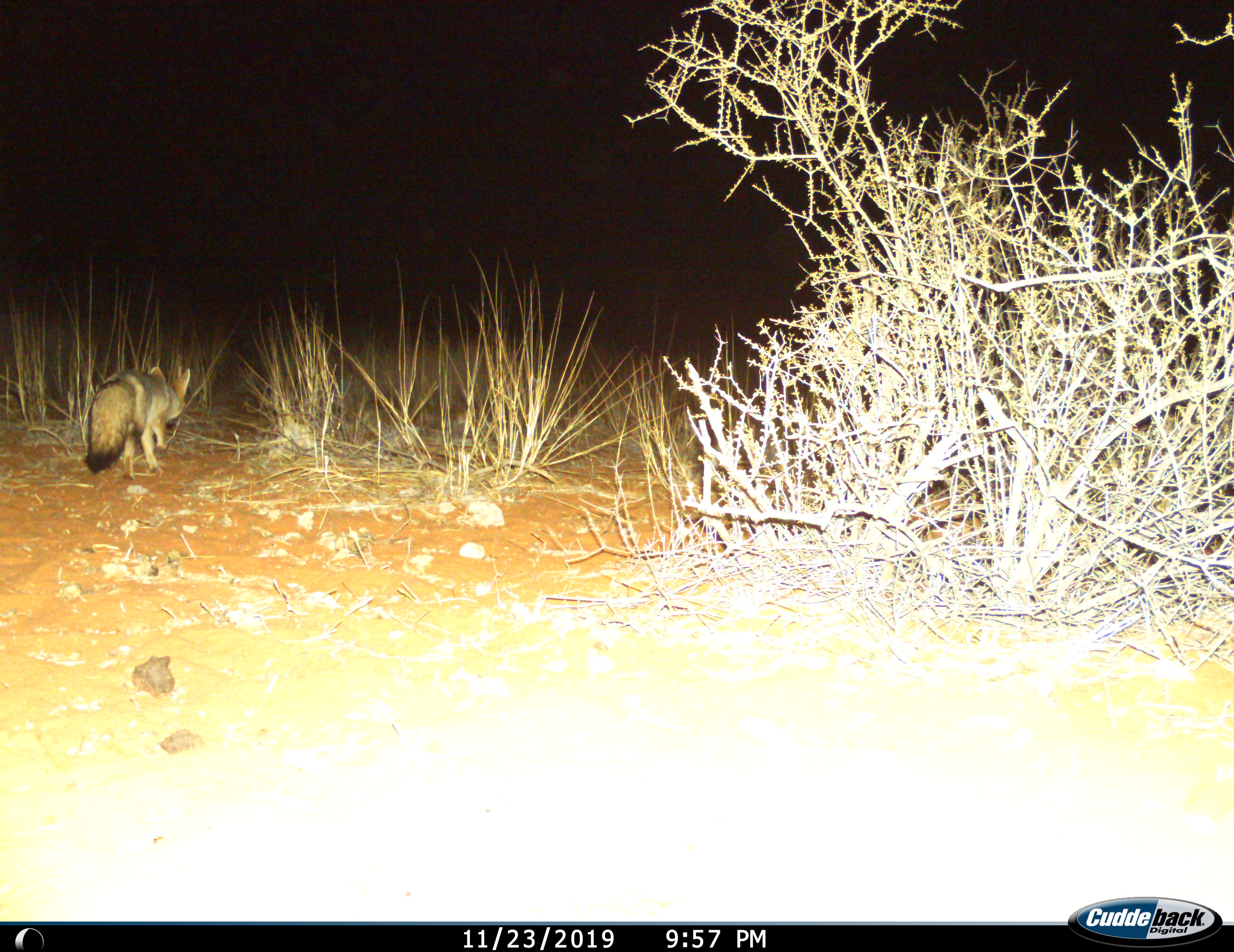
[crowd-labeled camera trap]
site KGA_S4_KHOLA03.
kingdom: Animalia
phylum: Chordata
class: Mammalia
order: Carnivora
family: Canidae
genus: Vulpes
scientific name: Vulpes chama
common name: cape fox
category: foxcape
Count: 1.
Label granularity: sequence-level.